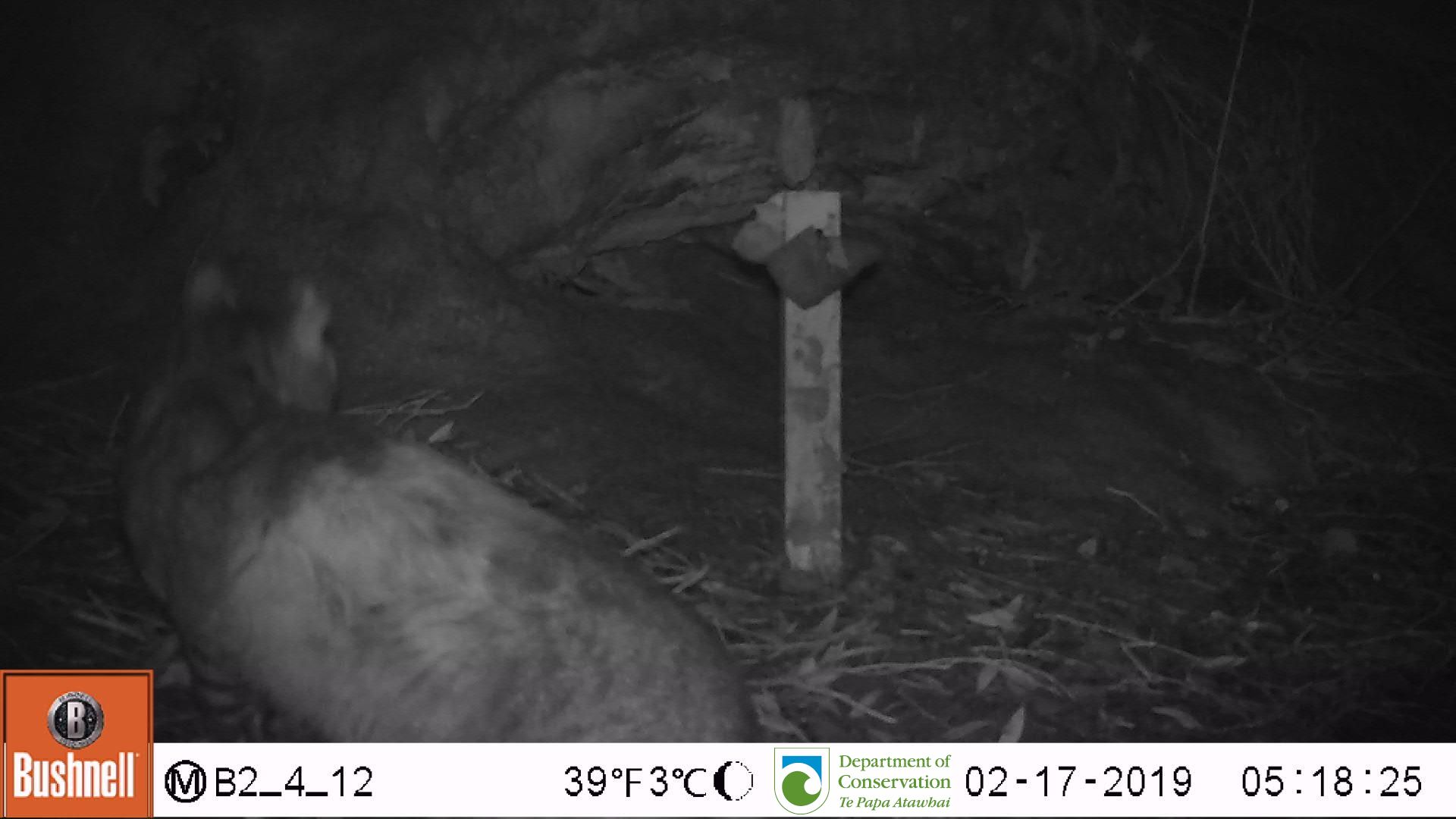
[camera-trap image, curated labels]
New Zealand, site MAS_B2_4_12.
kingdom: Animalia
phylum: Chordata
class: Mammalia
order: Carnivora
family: Felidae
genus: Felis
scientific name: Felis catus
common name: domestic cat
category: cat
Cat (domestic cat) (Felis catus).